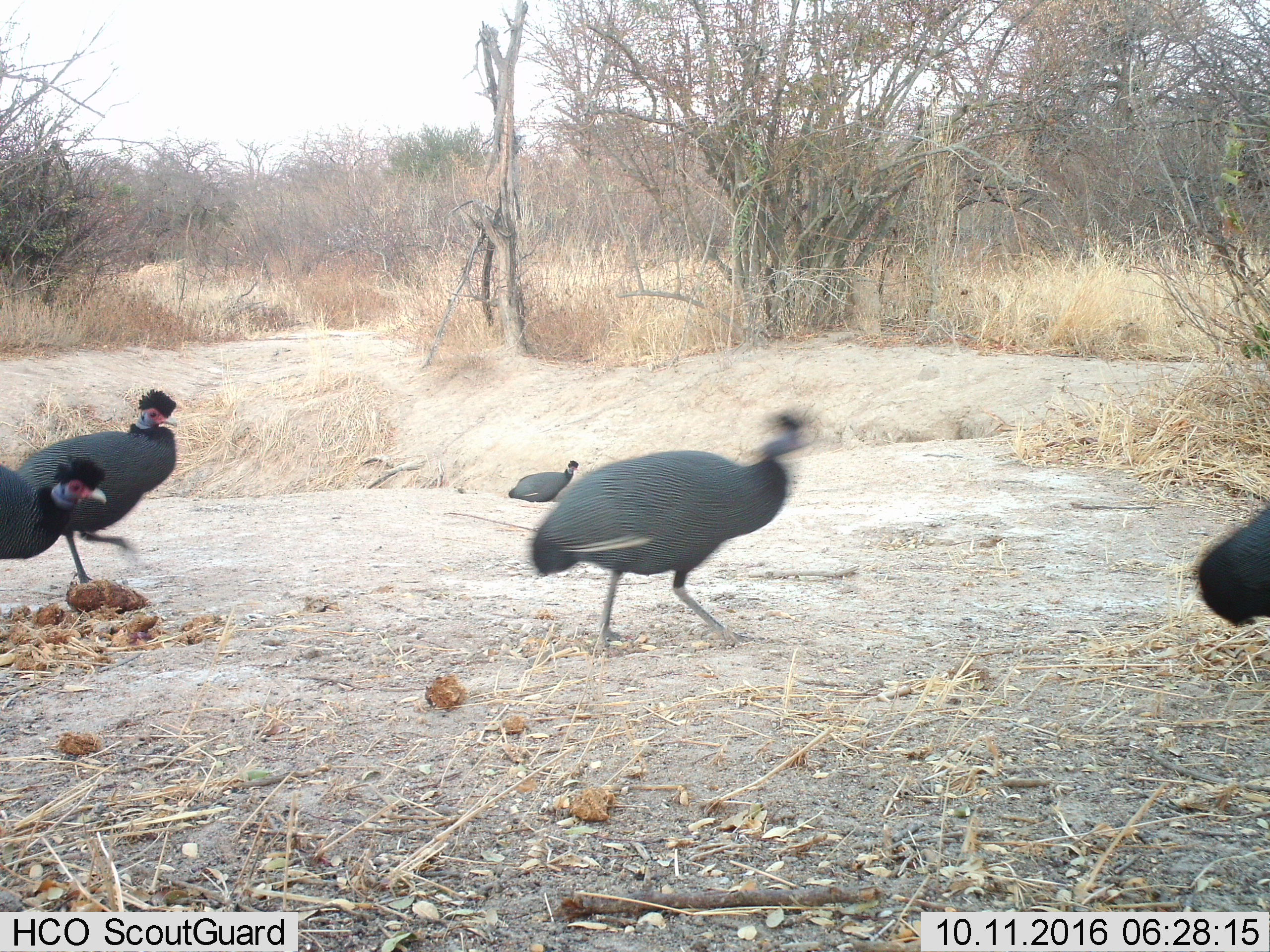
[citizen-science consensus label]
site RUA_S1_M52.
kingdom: Animalia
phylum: Chordata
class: Aves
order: Galliformes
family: Numididae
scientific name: Numididae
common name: guineafowl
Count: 5.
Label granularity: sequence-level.